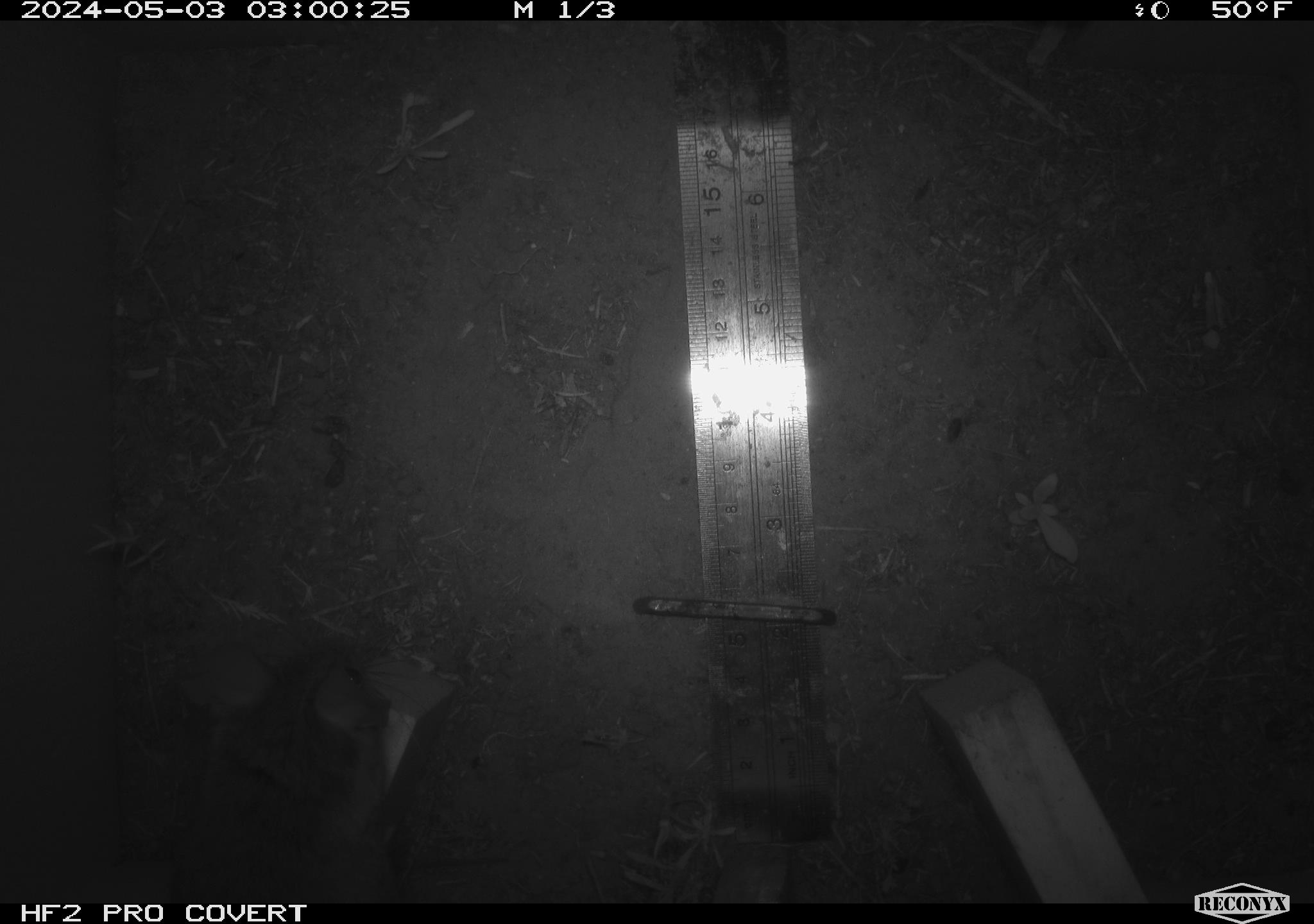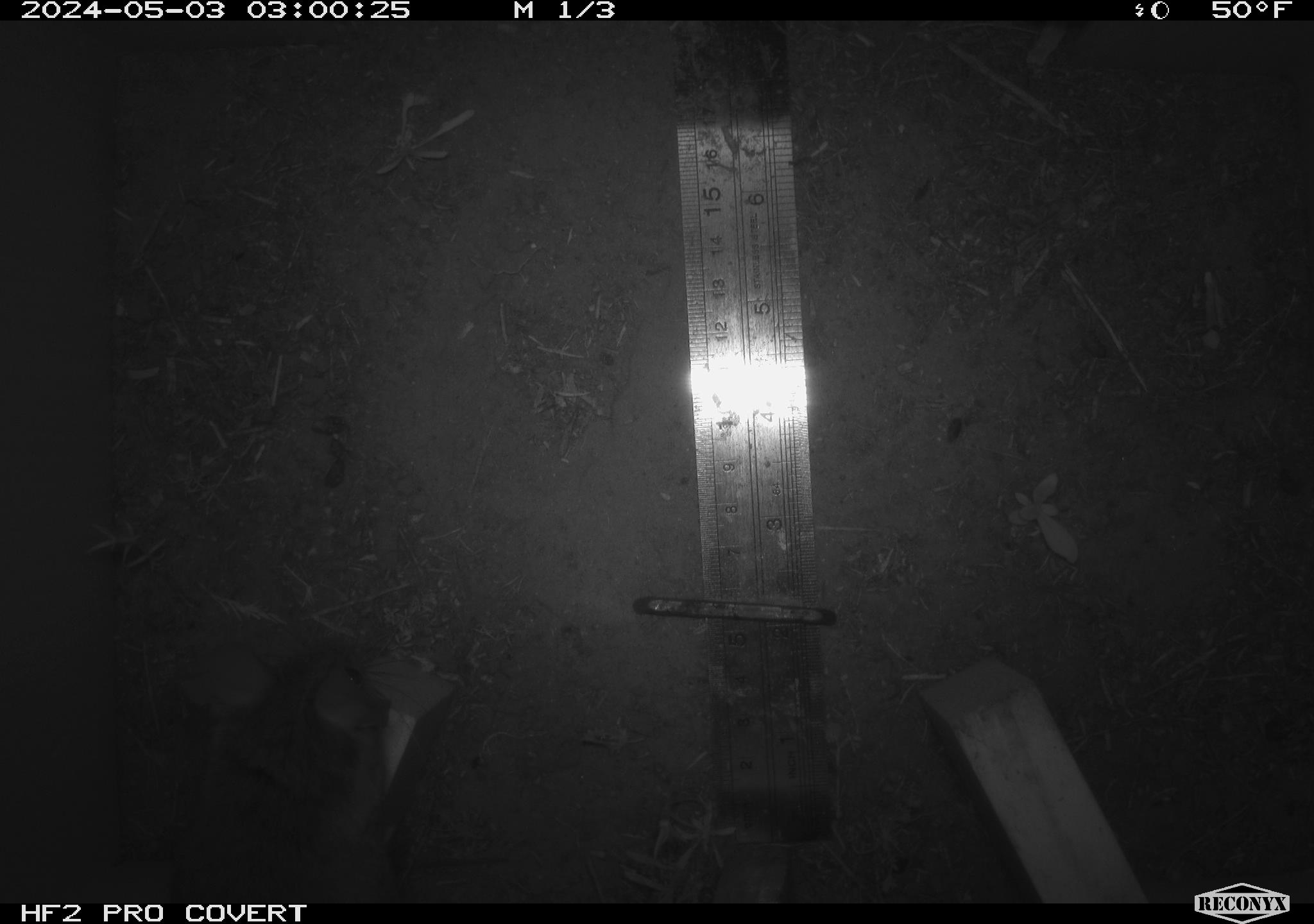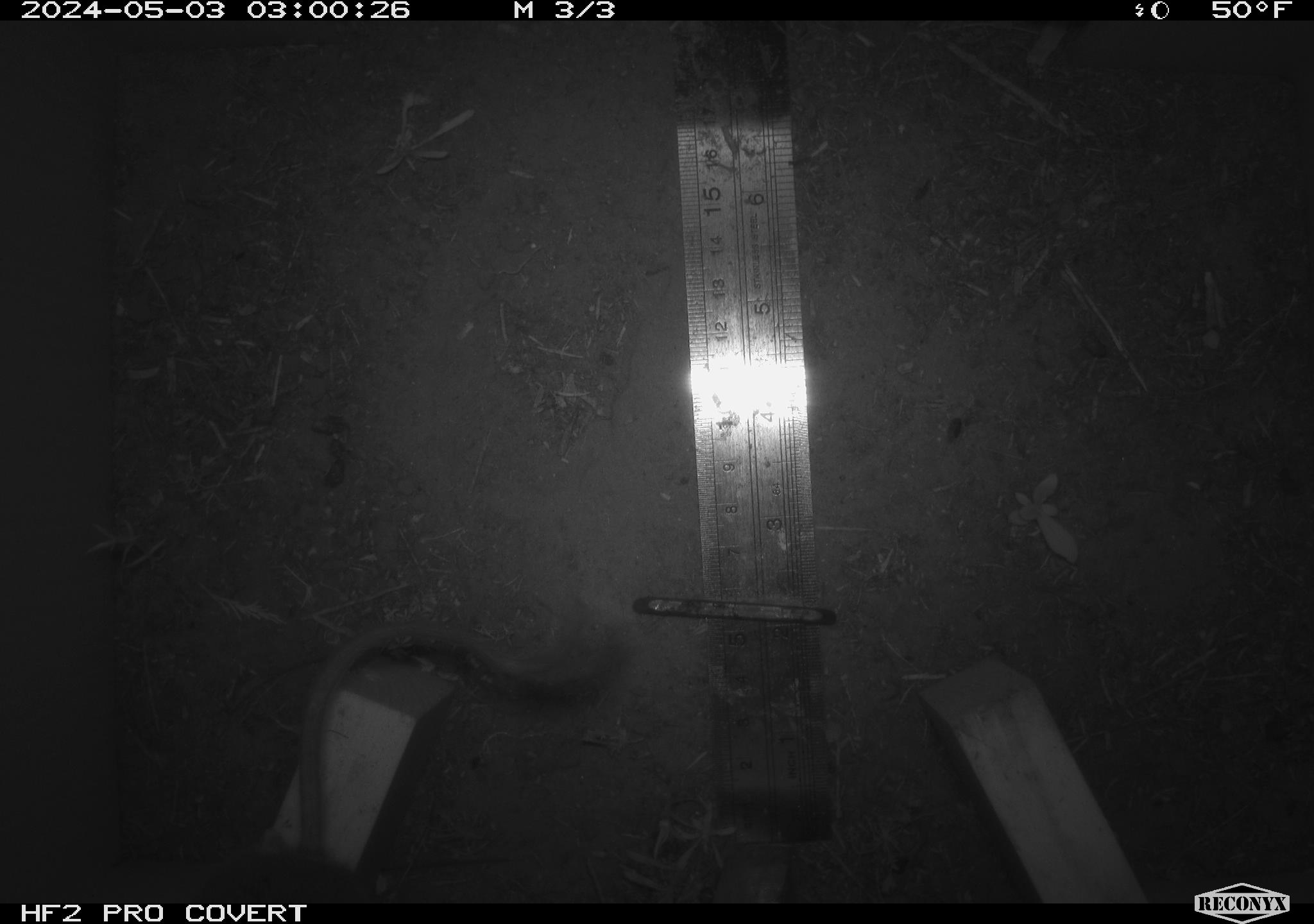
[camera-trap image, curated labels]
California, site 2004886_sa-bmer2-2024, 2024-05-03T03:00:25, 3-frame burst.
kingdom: Animalia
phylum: Chordata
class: Mammalia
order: Rodentia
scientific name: Rodentia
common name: mouse species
Mouse species (Rodentia).